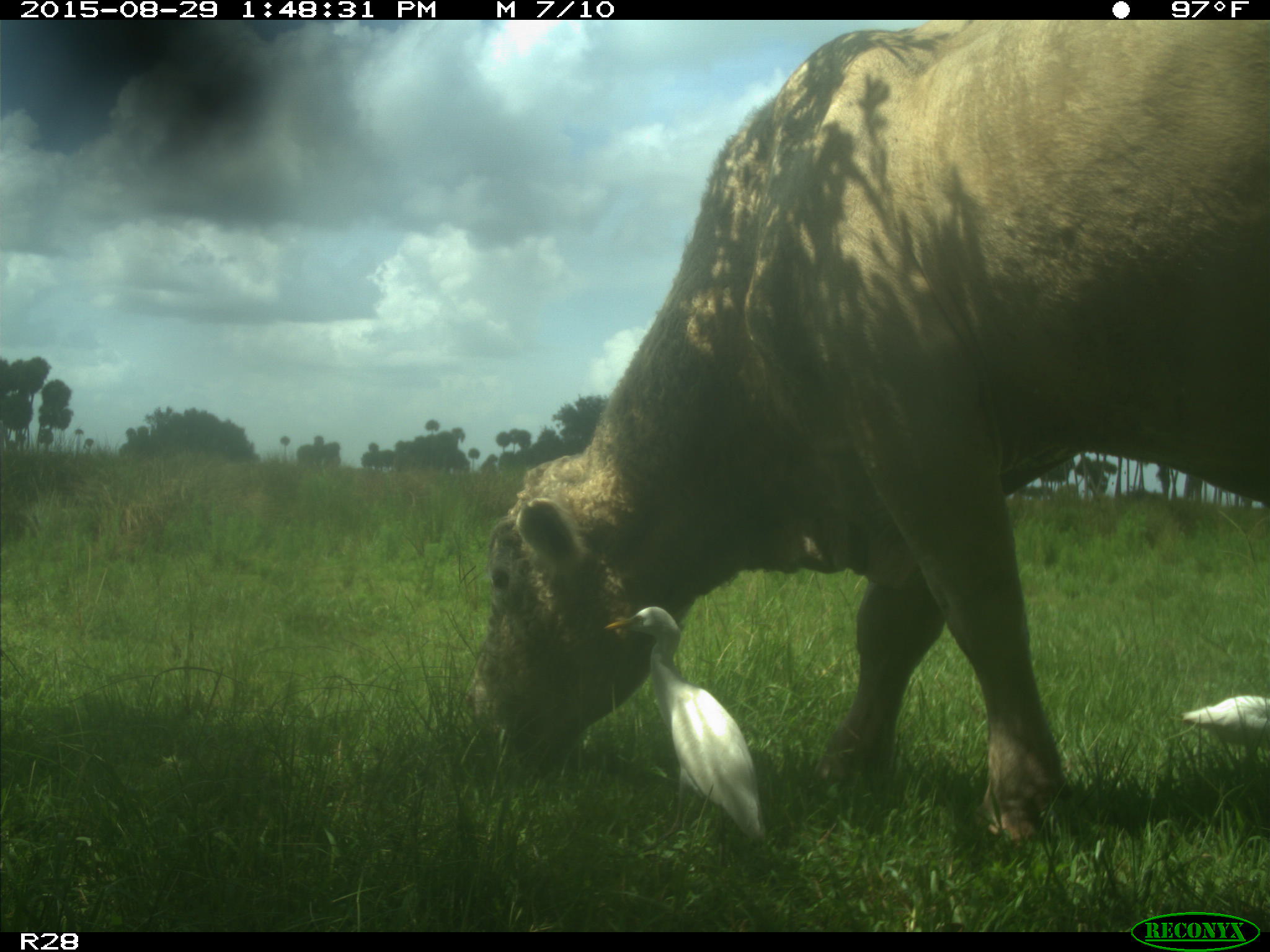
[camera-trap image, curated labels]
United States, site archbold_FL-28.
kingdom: Animalia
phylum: Chordata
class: Mammalia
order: Artiodactyla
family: Bovidae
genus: Bos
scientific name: Bos taurus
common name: domestic cow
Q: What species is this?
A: Bos taurus (domestic cow).